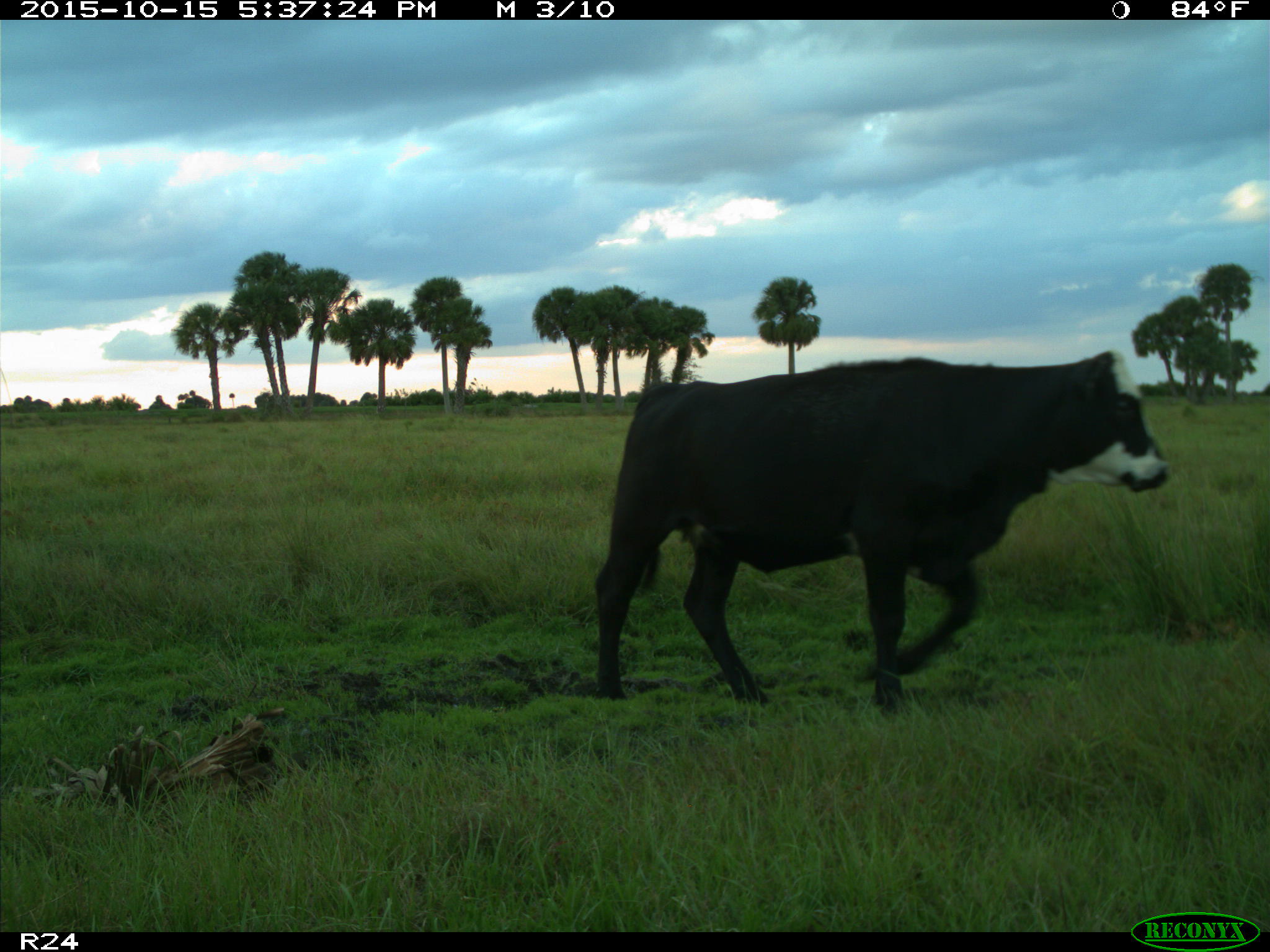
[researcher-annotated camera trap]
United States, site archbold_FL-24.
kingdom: Animalia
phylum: Chordata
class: Mammalia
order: Artiodactyla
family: Bovidae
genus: Bos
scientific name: Bos taurus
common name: domestic cow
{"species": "Bos taurus (domestic cow)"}